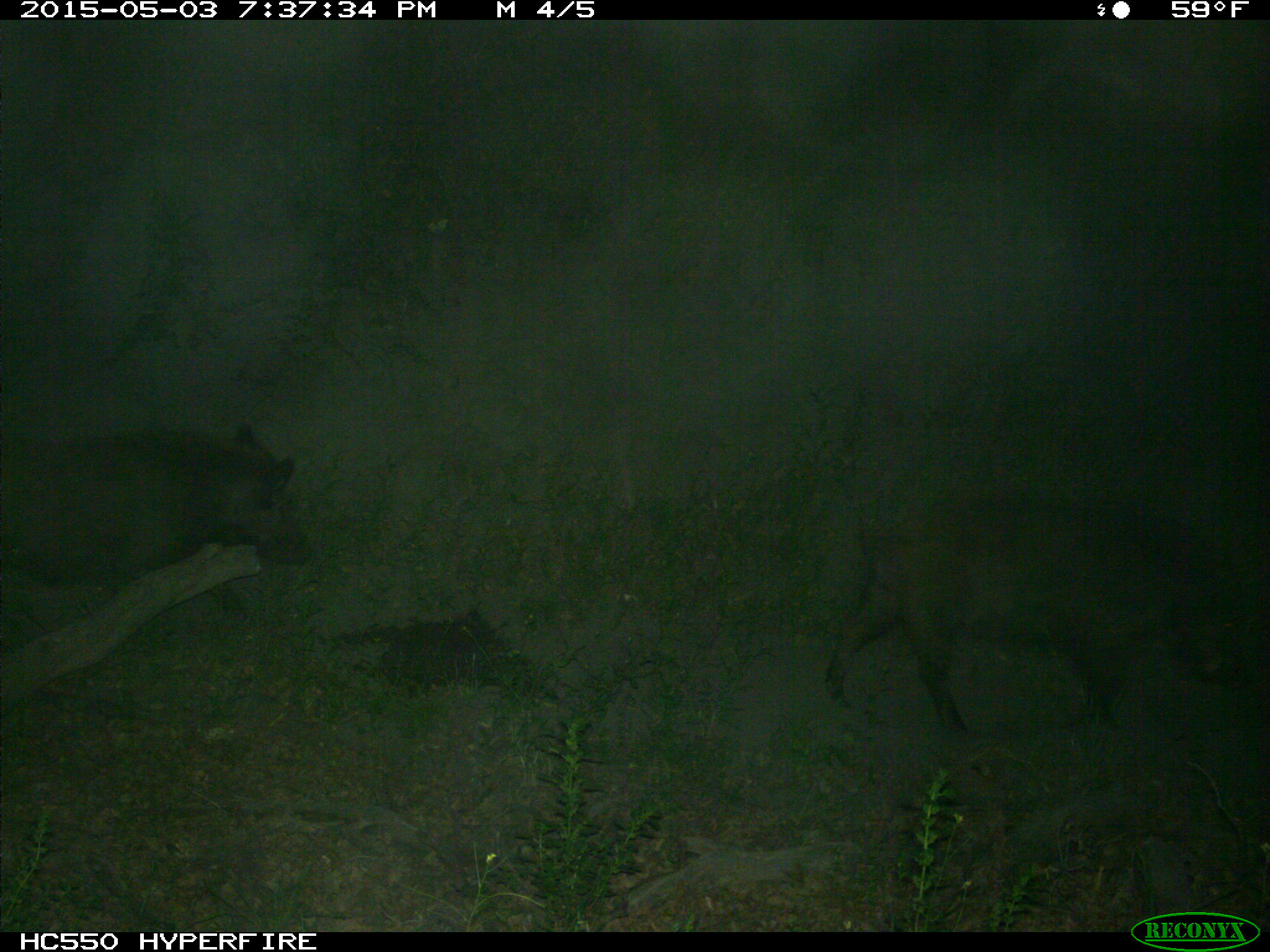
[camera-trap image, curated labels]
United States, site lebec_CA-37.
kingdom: Animalia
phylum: Chordata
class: Mammalia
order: Artiodactyla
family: Suidae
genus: Sus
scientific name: Sus scrofa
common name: wild boar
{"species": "Sus scrofa (wild boar)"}